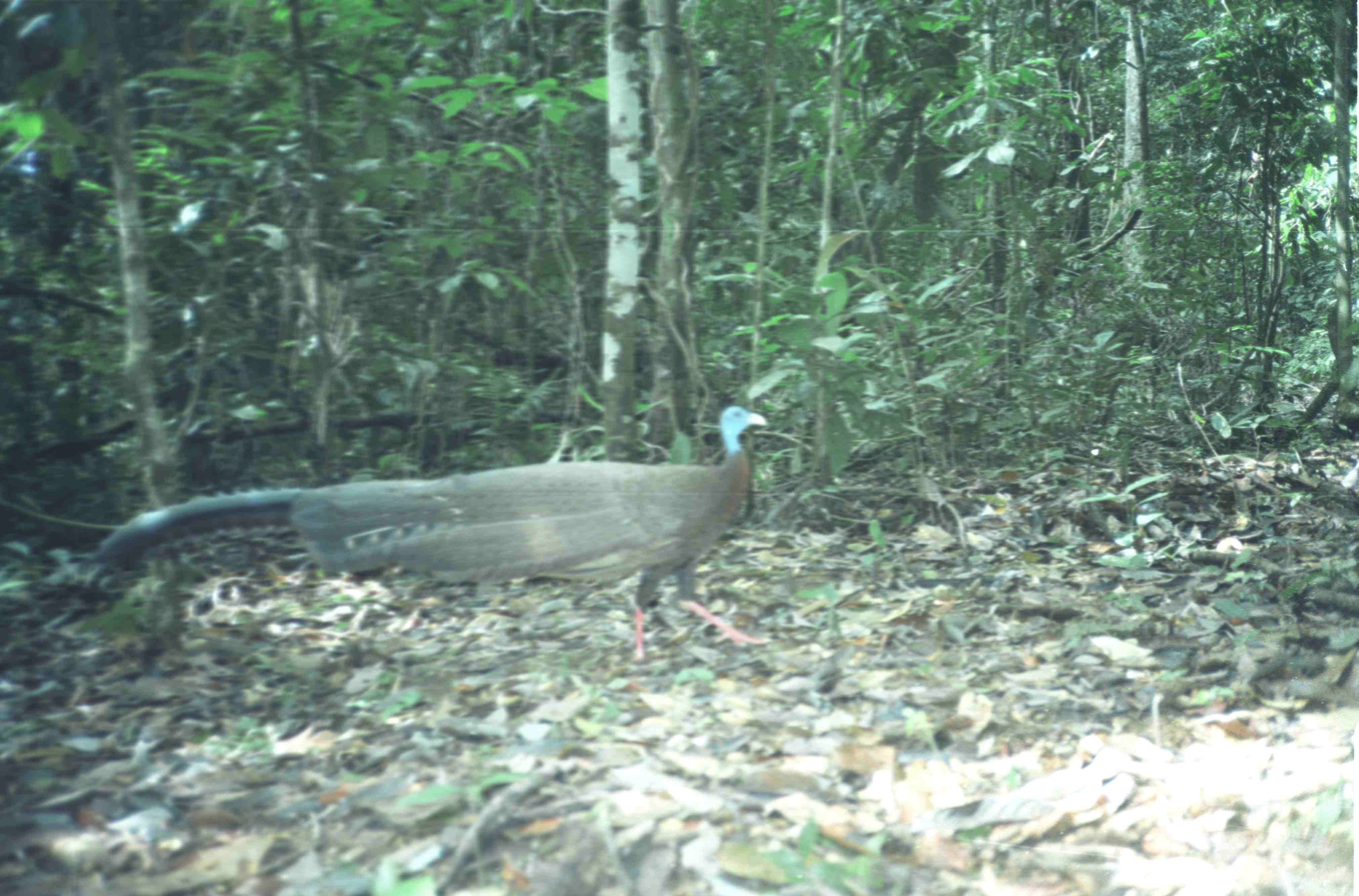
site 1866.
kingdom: Animalia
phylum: Chordata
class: Aves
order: Galliformes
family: Phasianidae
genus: Argusianus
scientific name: Argusianus argus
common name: great argus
Argusianus argus (great argus), count 1.